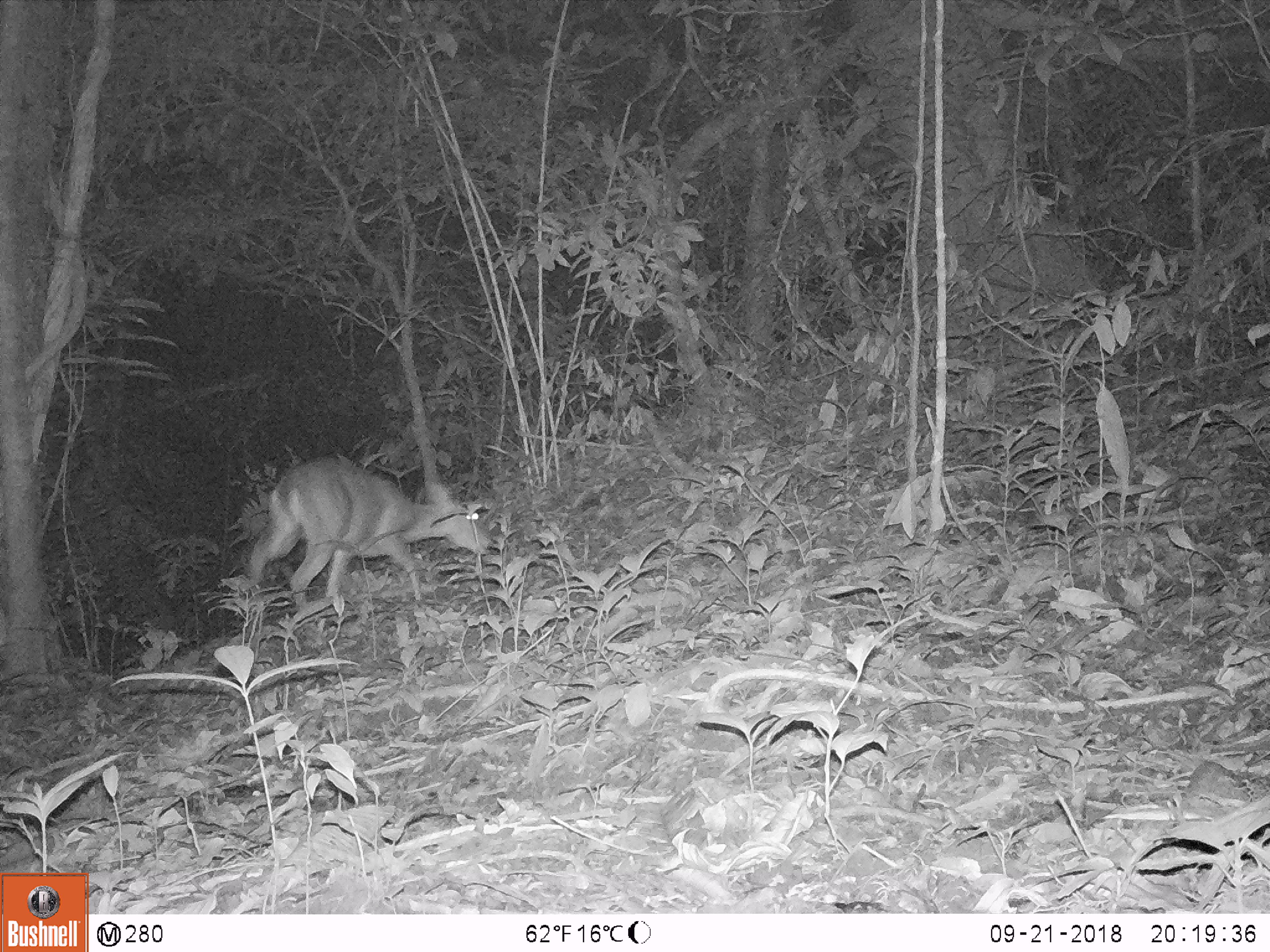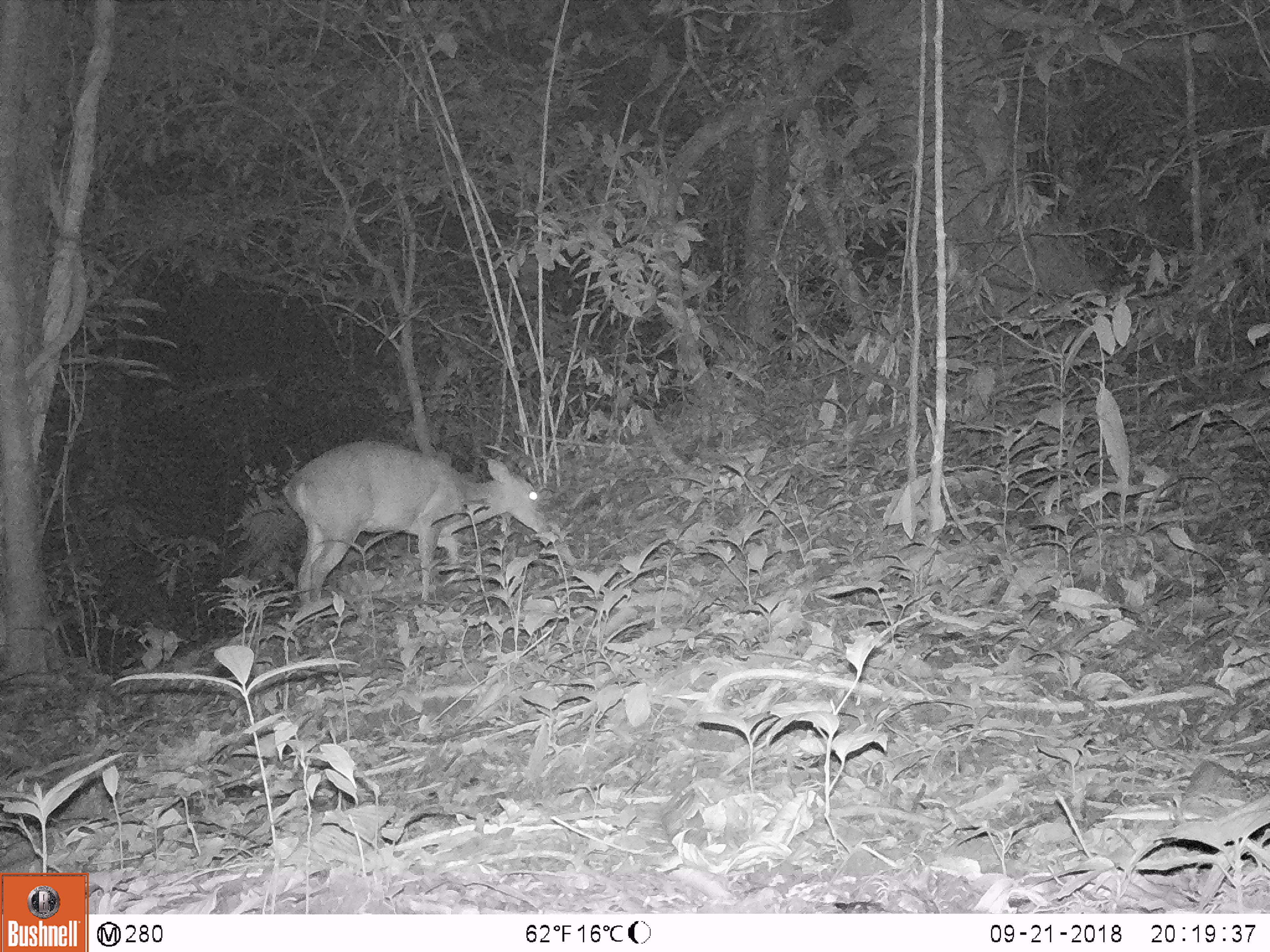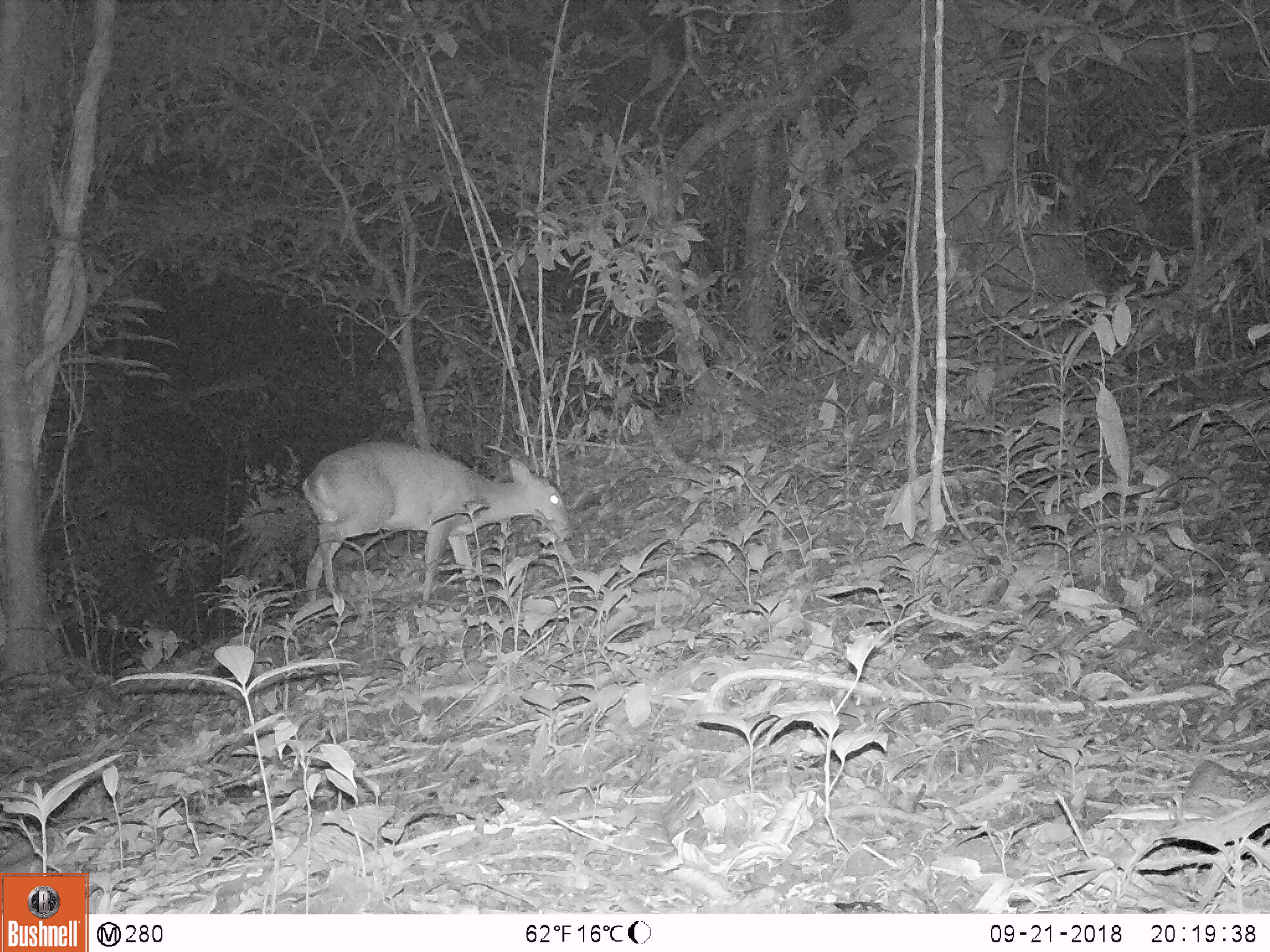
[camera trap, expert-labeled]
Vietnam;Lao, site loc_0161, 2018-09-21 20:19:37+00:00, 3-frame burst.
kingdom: Animalia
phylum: Chordata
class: Mammalia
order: Artiodactyla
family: Cervidae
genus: Muntiacus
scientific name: Muntiacus vuquangensis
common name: large-antlered muntjac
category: large antlered muntjac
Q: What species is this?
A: Large antlered muntjac (large-antlered muntjac) (Muntiacus vuquangensis).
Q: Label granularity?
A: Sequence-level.